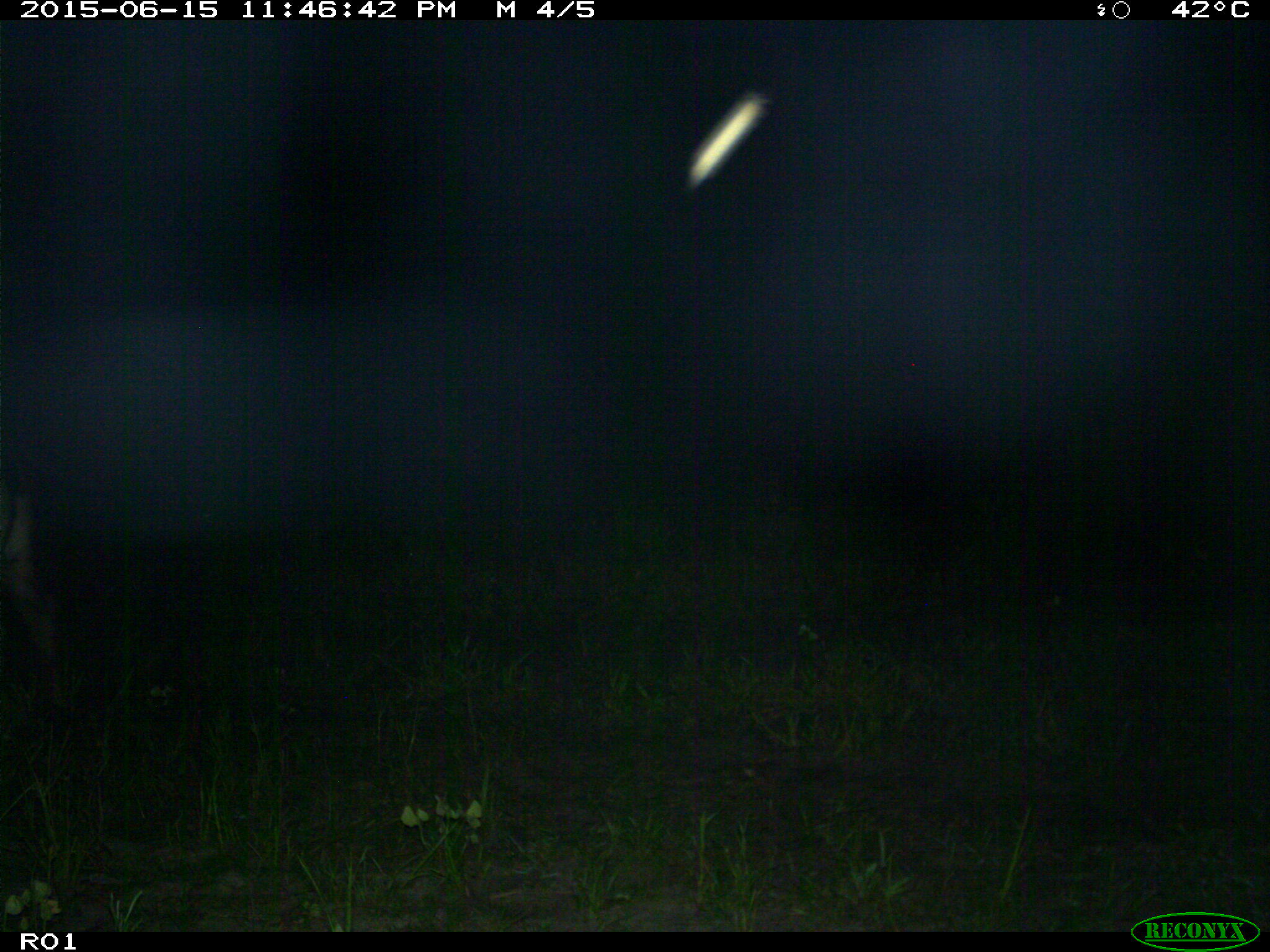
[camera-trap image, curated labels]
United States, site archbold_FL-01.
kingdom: Animalia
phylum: Chordata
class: Mammalia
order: Artiodactyla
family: Bovidae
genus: Bos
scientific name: Bos taurus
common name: domestic cow